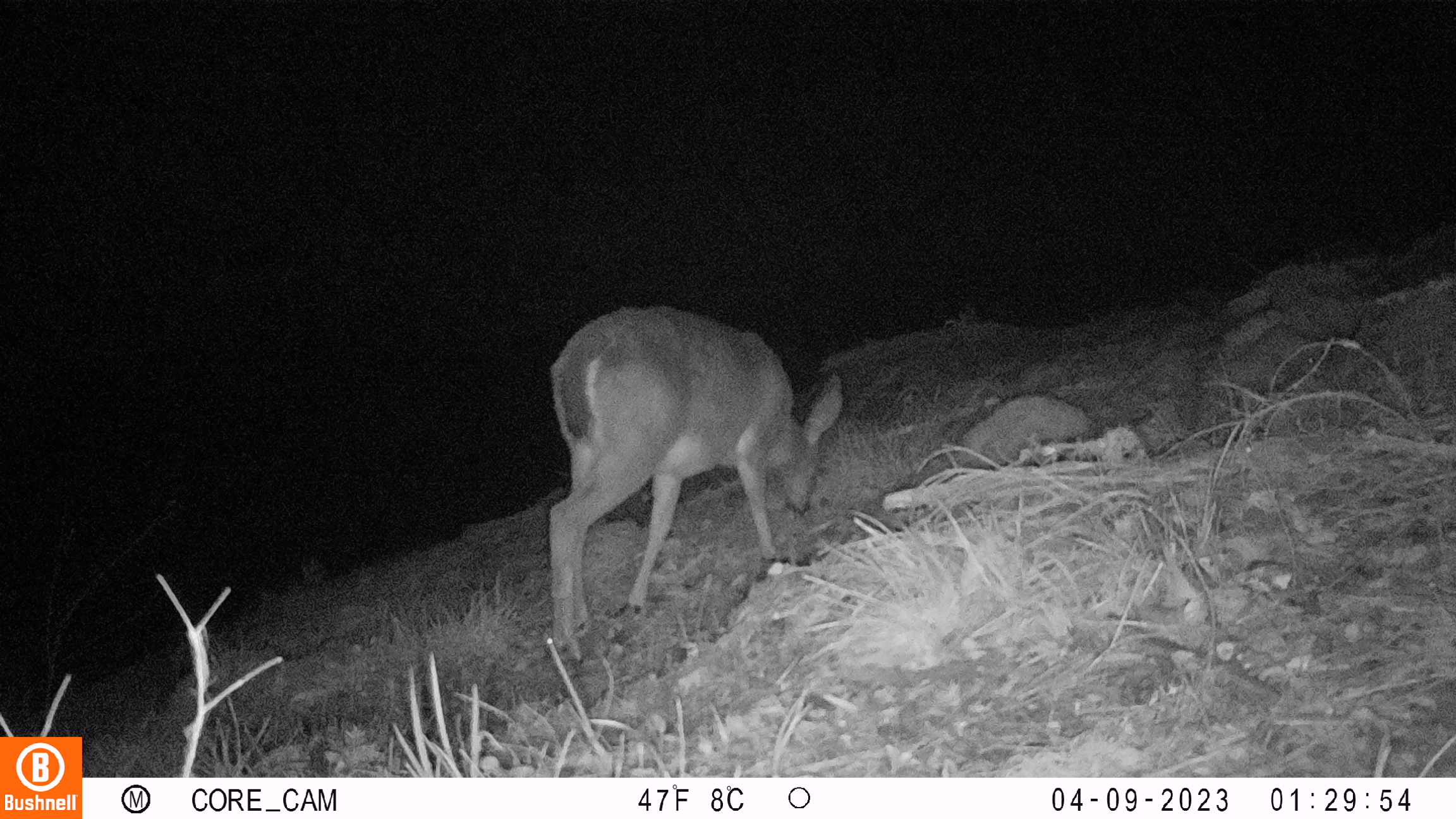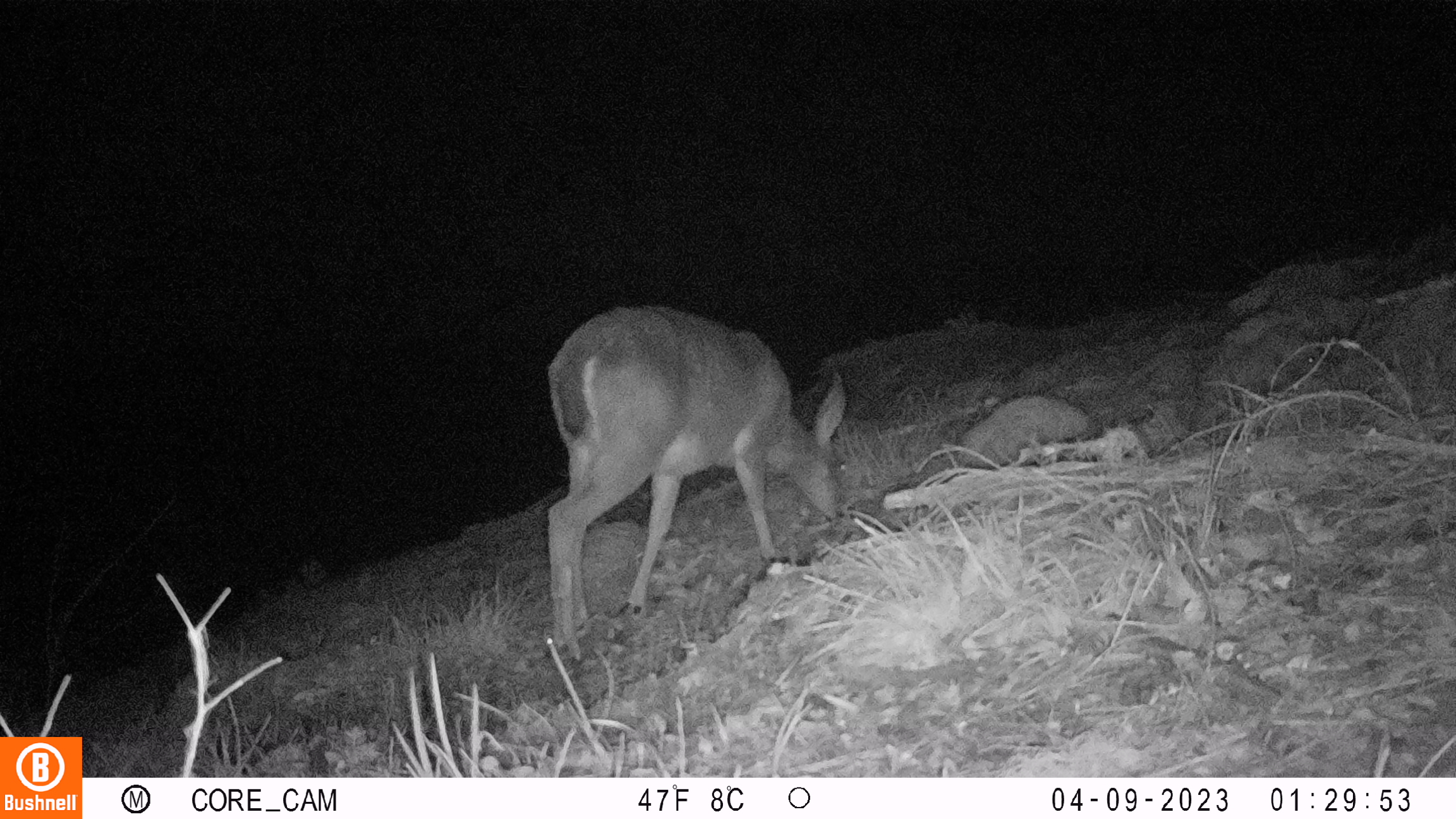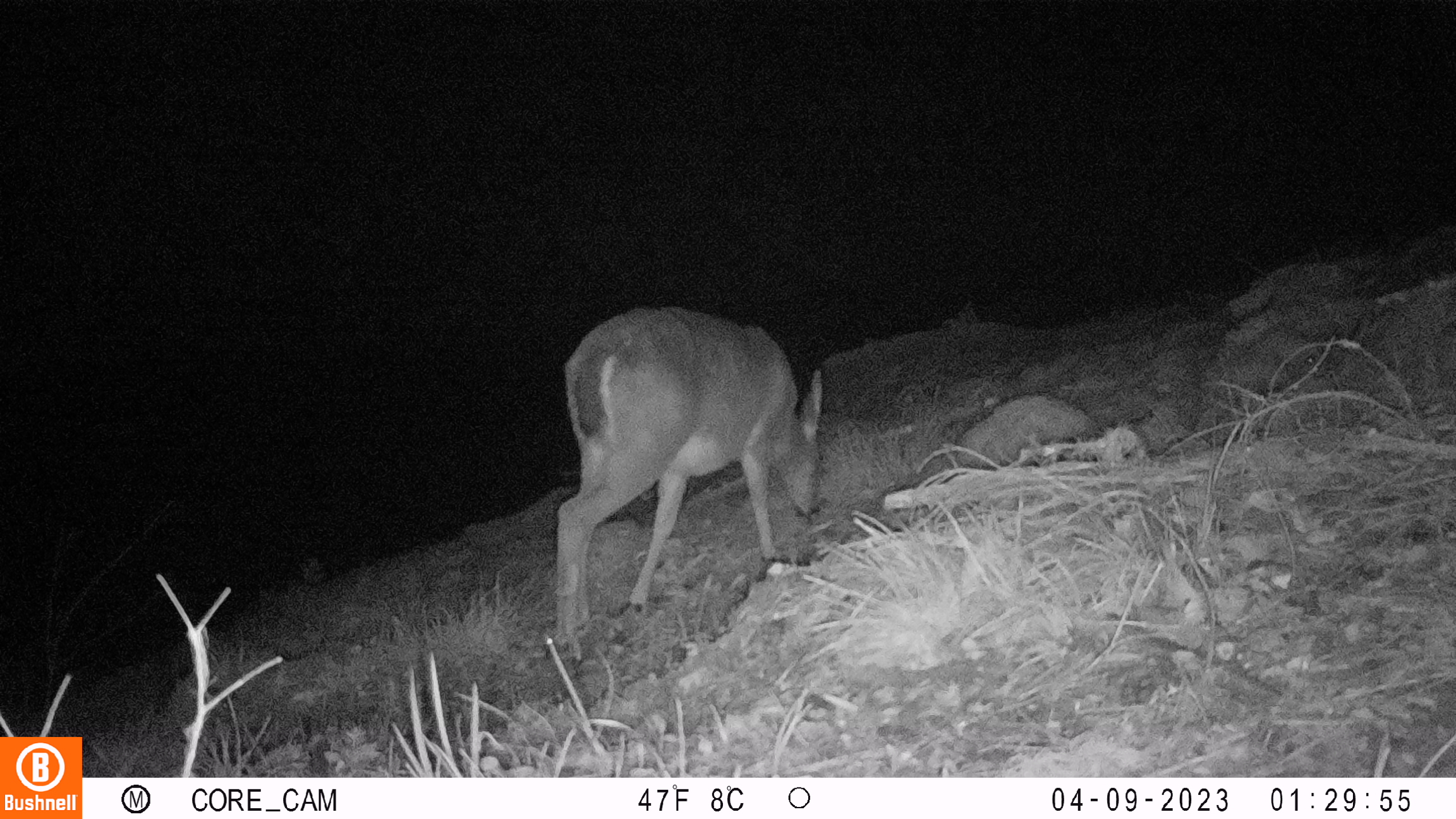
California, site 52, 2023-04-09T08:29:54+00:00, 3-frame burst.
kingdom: Animalia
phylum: Chordata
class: Mammalia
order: Artiodactyla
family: Cervidae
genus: Odocoileus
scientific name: Odocoileus hemionus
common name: mule deer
Mule deer (Odocoileus hemionus).